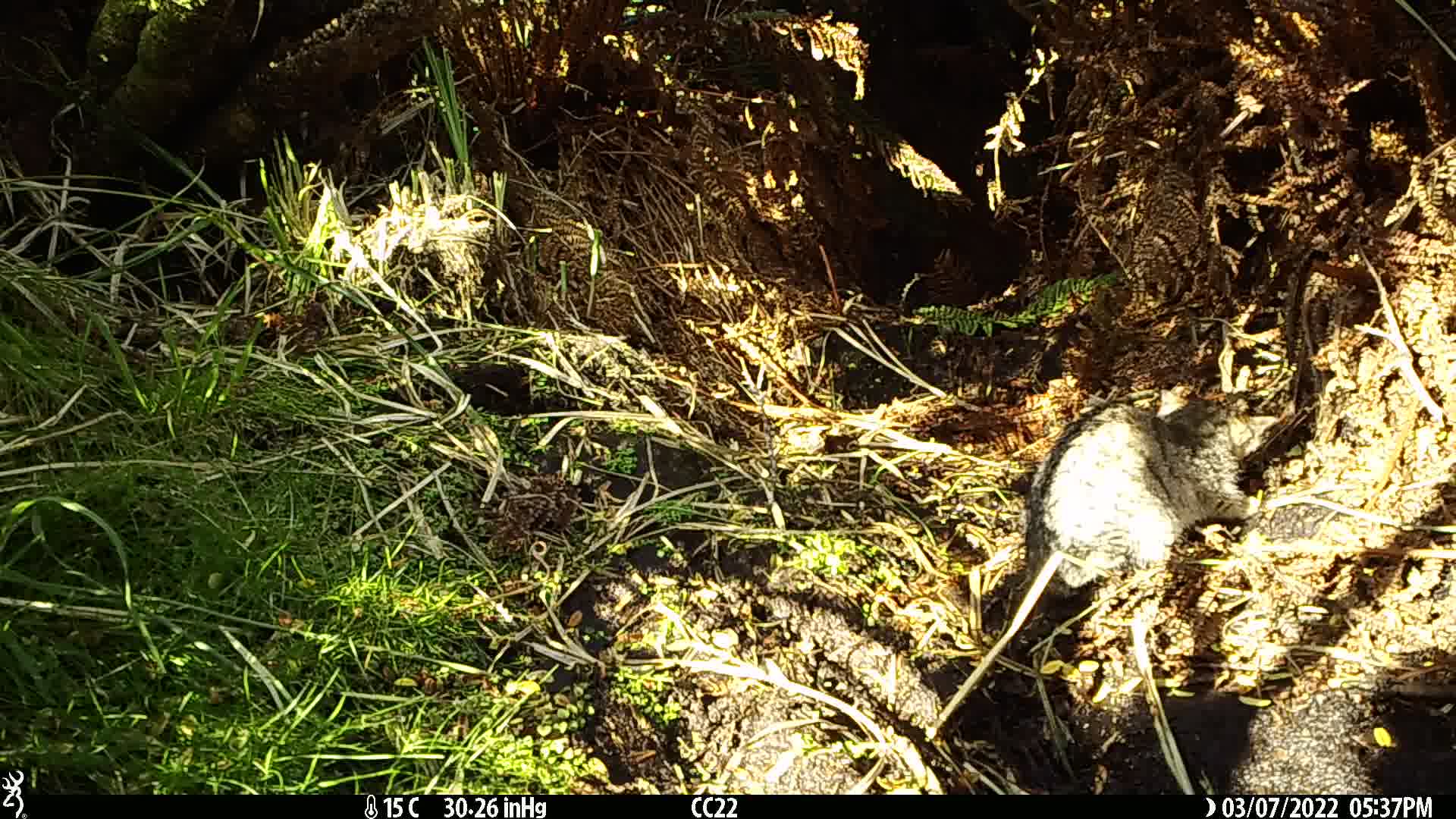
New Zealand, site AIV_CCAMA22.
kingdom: Animalia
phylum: Chordata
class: Mammalia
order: Carnivora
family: Felidae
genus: Felis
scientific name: Felis catus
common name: domestic cat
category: cat